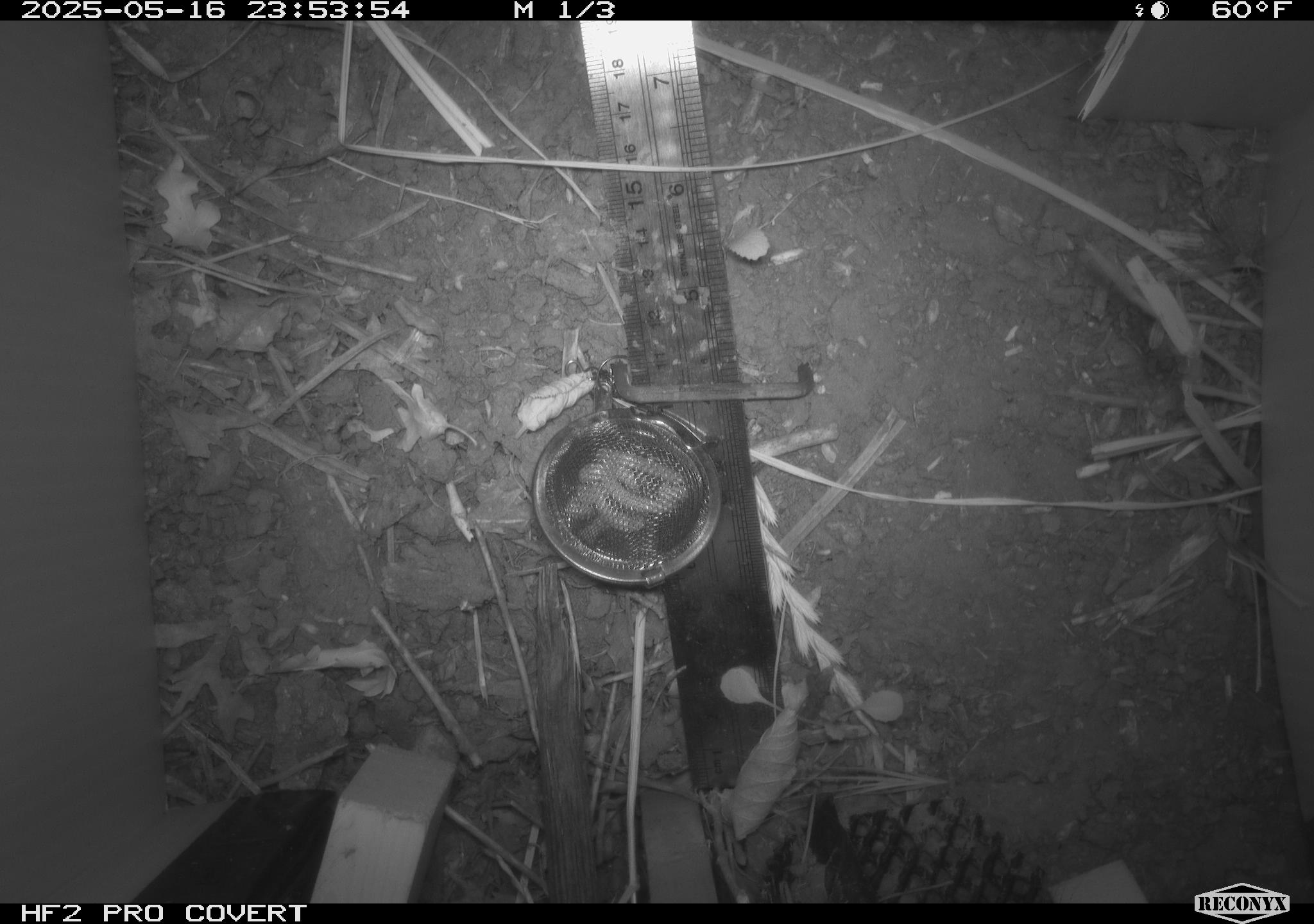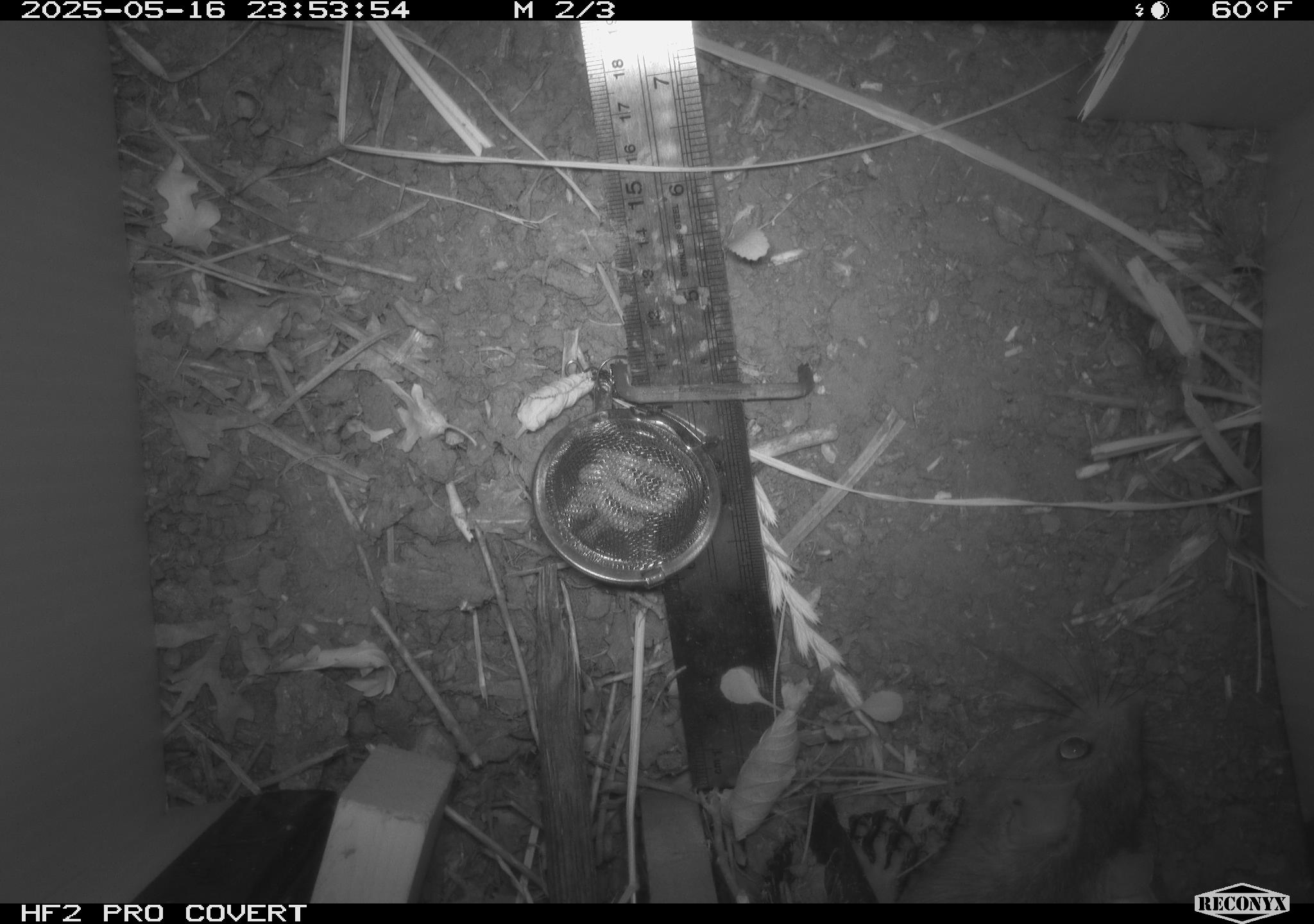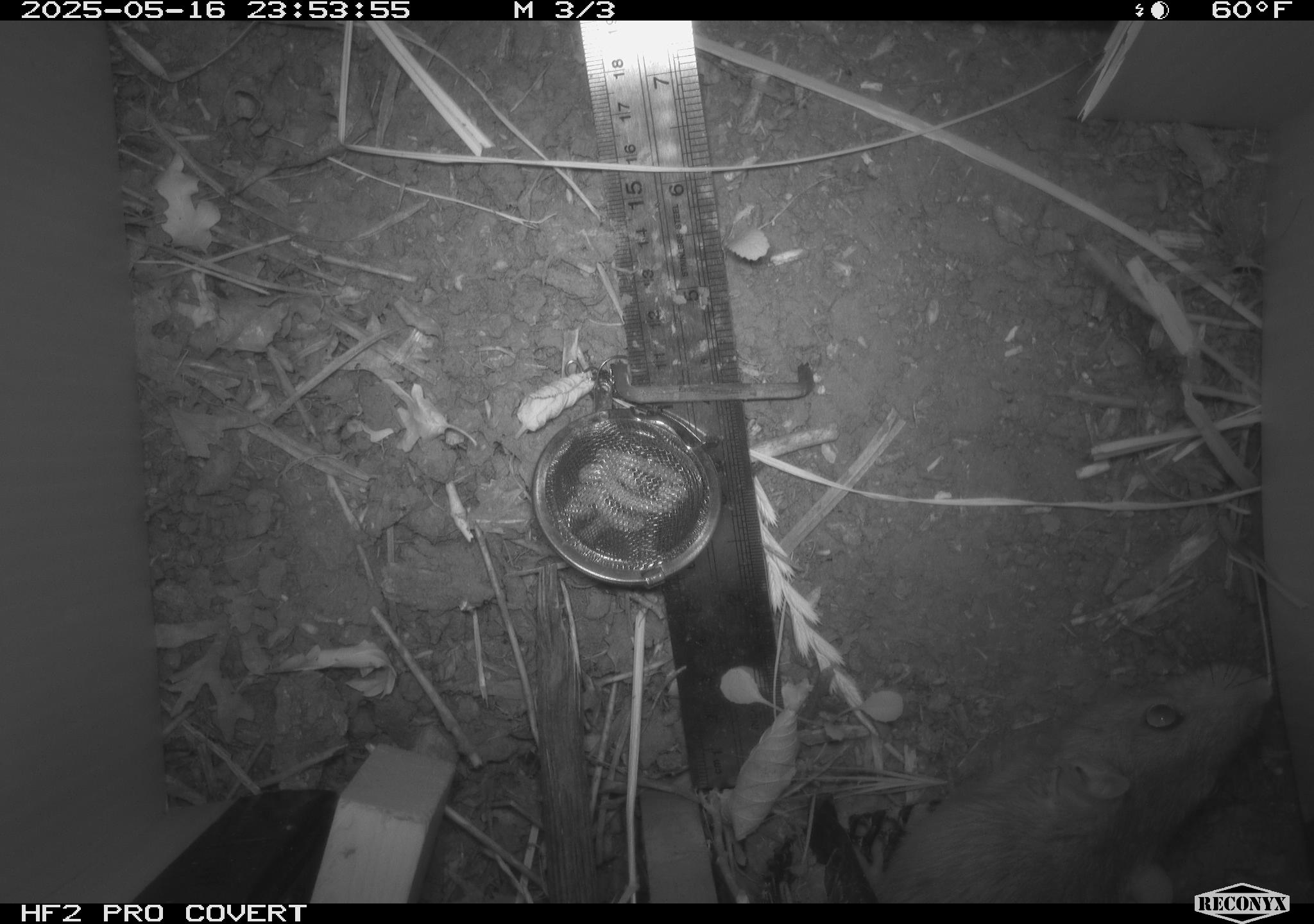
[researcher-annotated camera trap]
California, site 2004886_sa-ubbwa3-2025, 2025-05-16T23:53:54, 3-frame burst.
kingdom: Animalia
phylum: Chordata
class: Mammalia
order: Rodentia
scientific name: Rodentia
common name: rodent